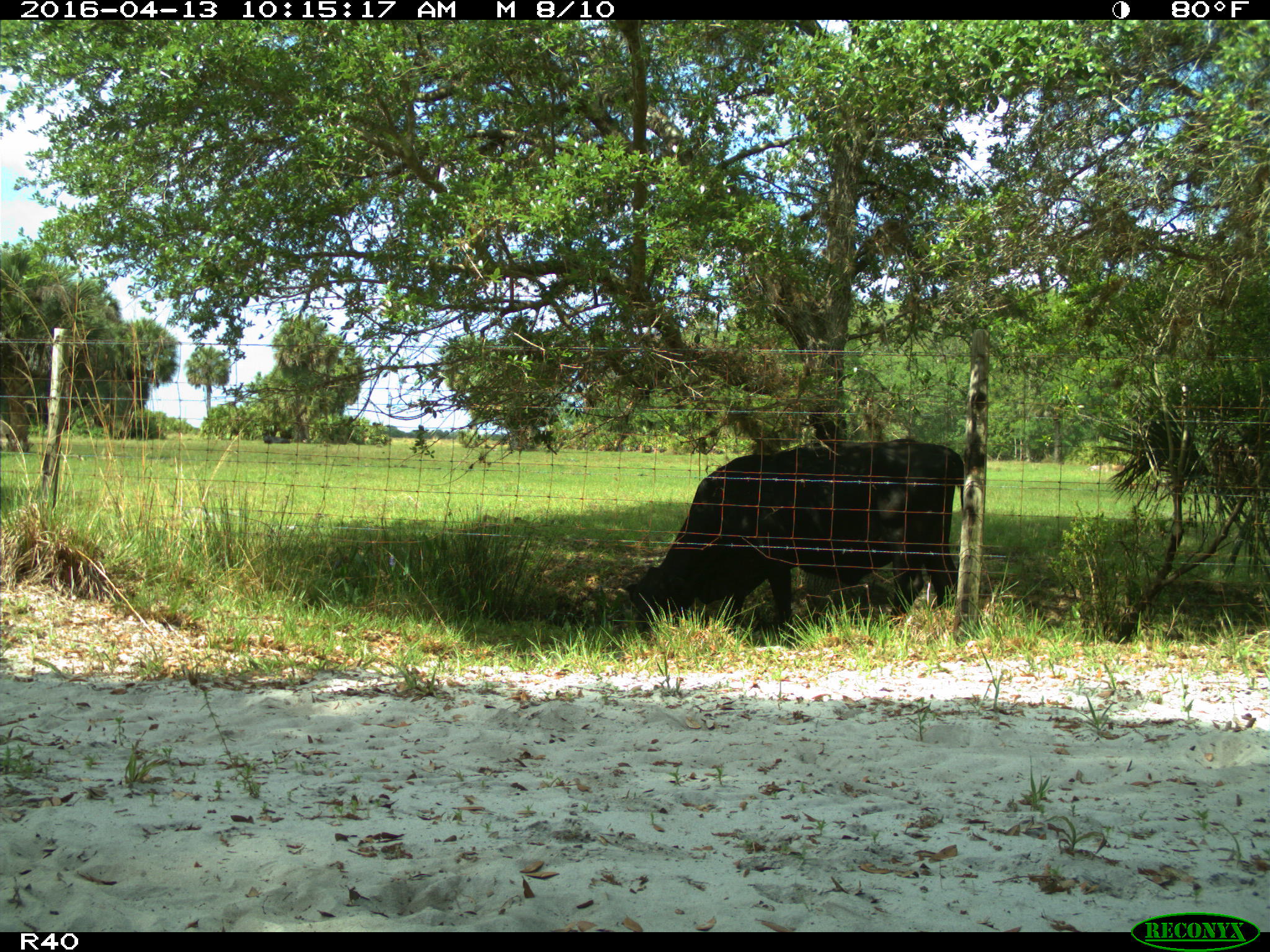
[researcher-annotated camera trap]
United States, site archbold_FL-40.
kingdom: Animalia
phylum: Chordata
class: Mammalia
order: Artiodactyla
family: Bovidae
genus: Bos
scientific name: Bos taurus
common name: domestic cow